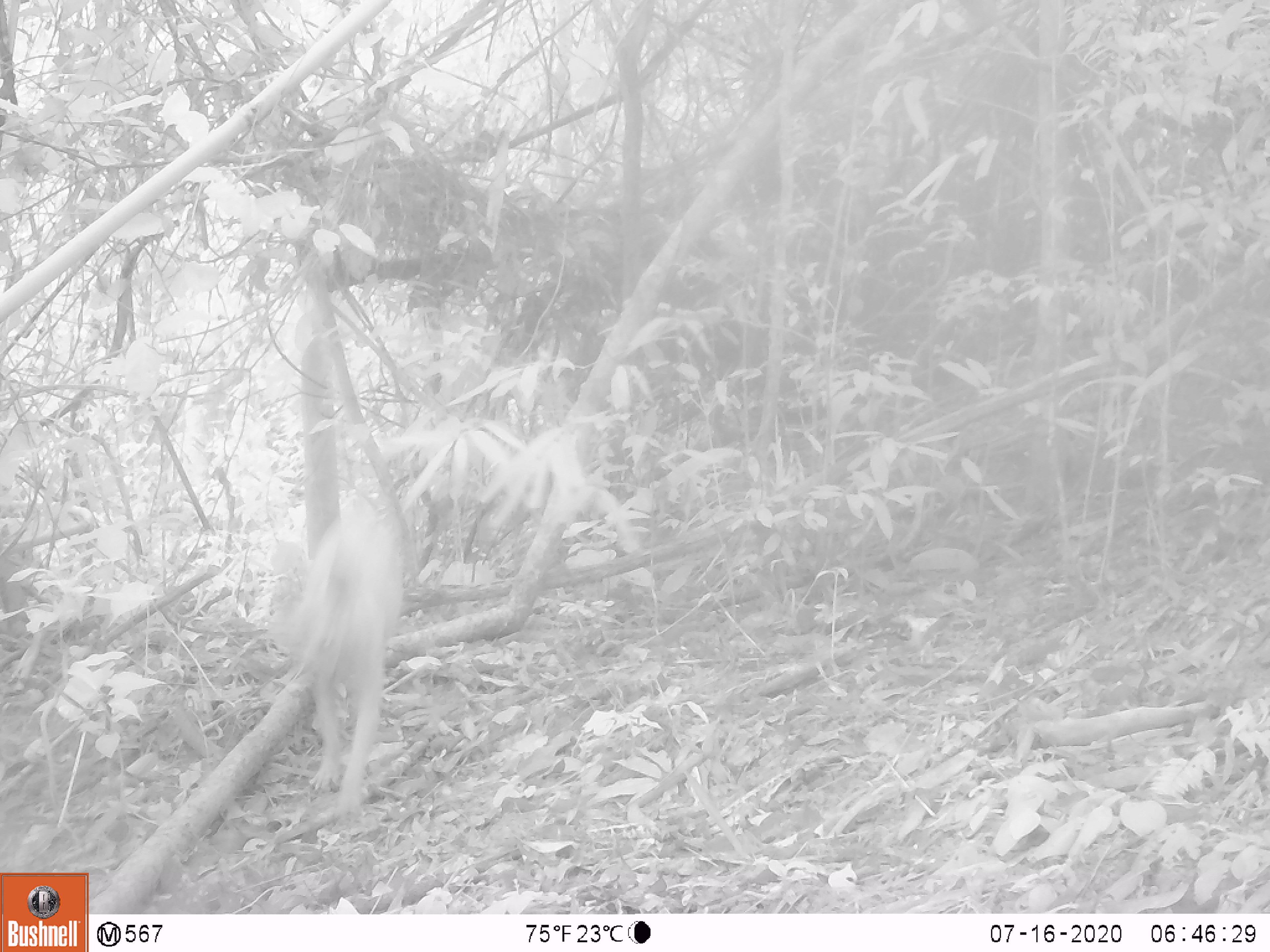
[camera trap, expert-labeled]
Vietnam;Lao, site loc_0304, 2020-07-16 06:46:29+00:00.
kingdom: Animalia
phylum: Chordata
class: Mammalia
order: Carnivora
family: Canidae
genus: Canis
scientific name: Canis familiaris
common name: domestic dog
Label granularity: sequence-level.